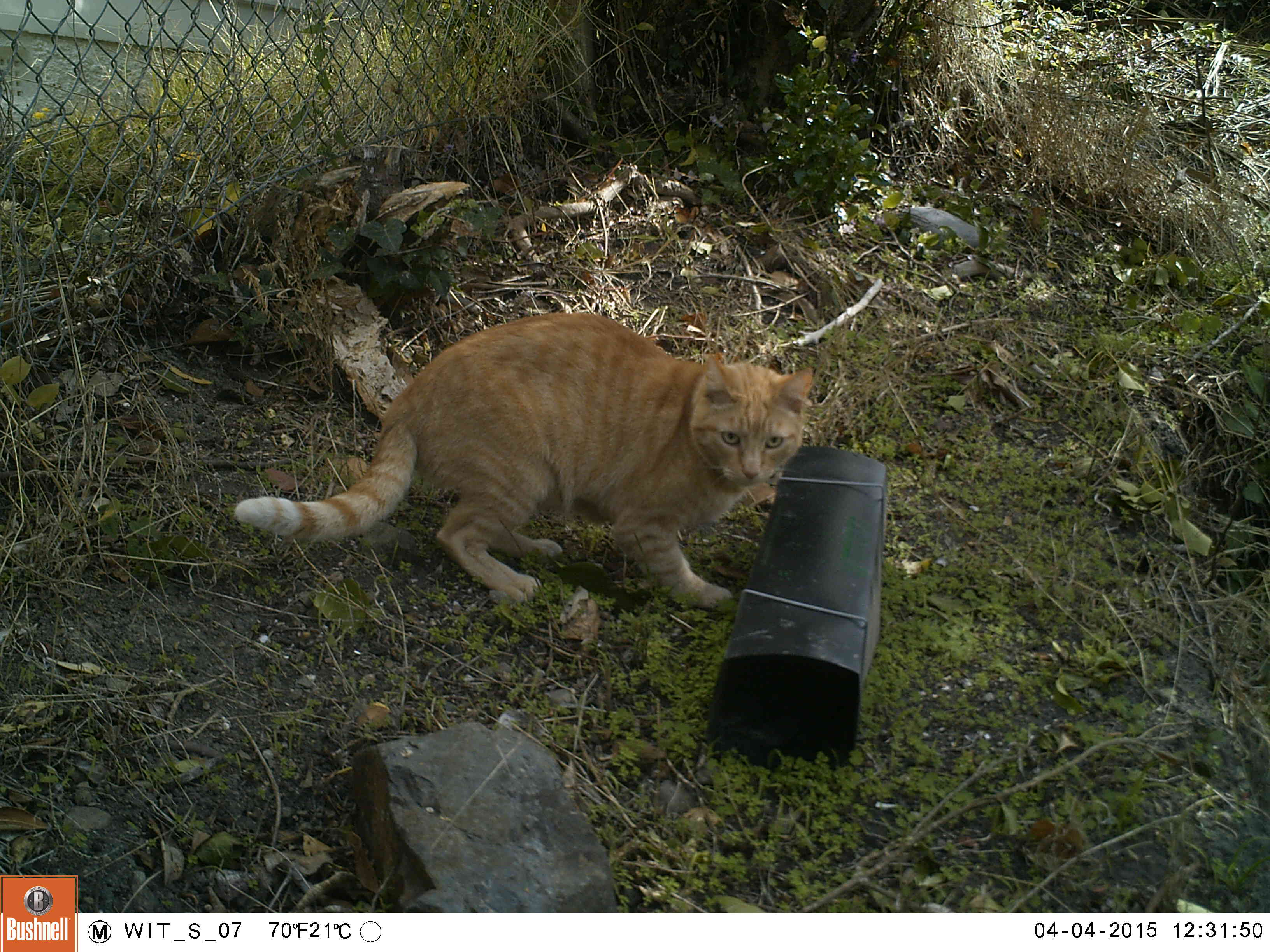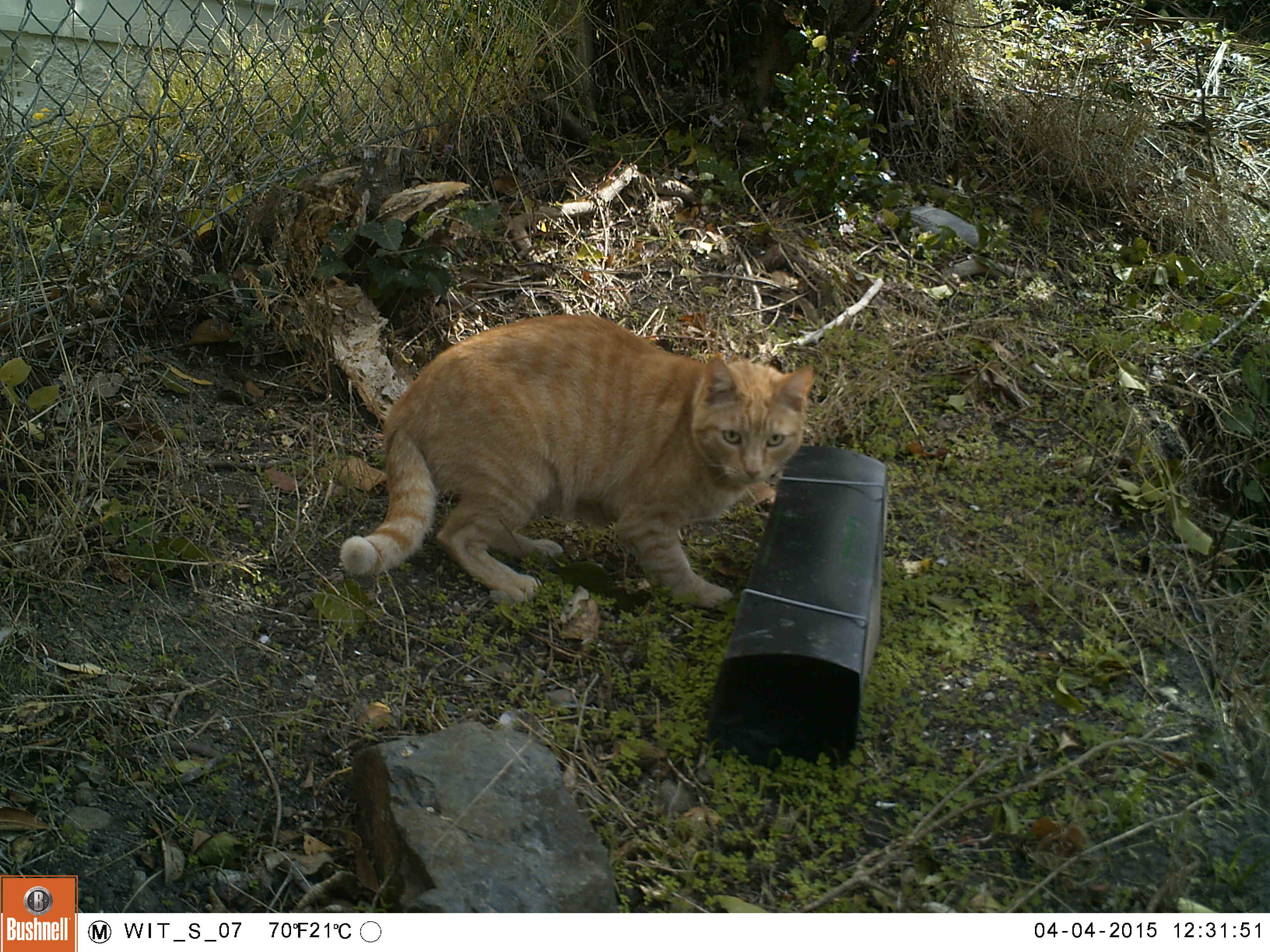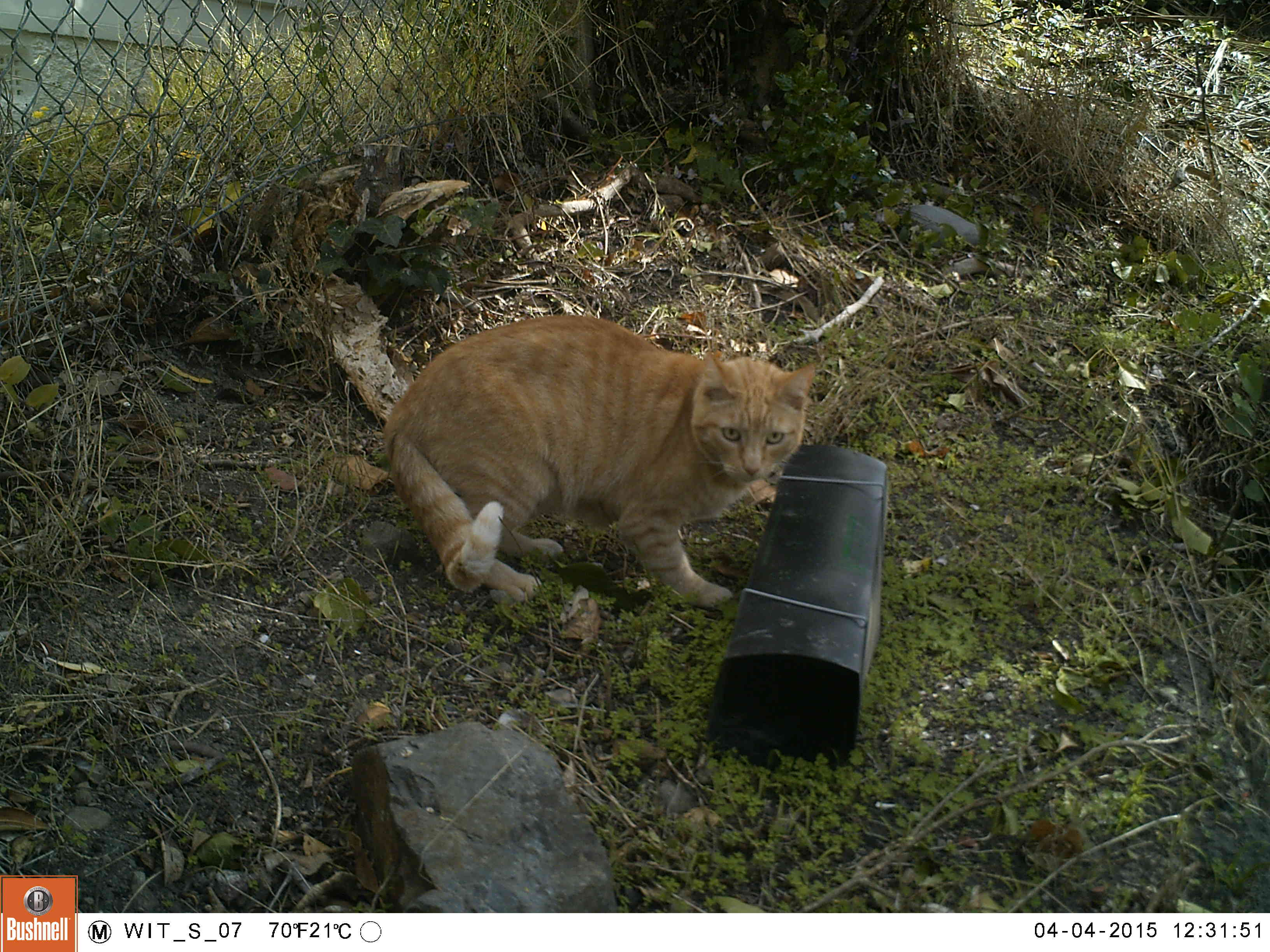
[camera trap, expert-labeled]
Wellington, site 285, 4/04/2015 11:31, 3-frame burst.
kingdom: Animalia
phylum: Chordata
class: Mammalia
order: Carnivora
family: Felidae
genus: Felis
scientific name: Felis catus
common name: cat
Cat (Felis catus).